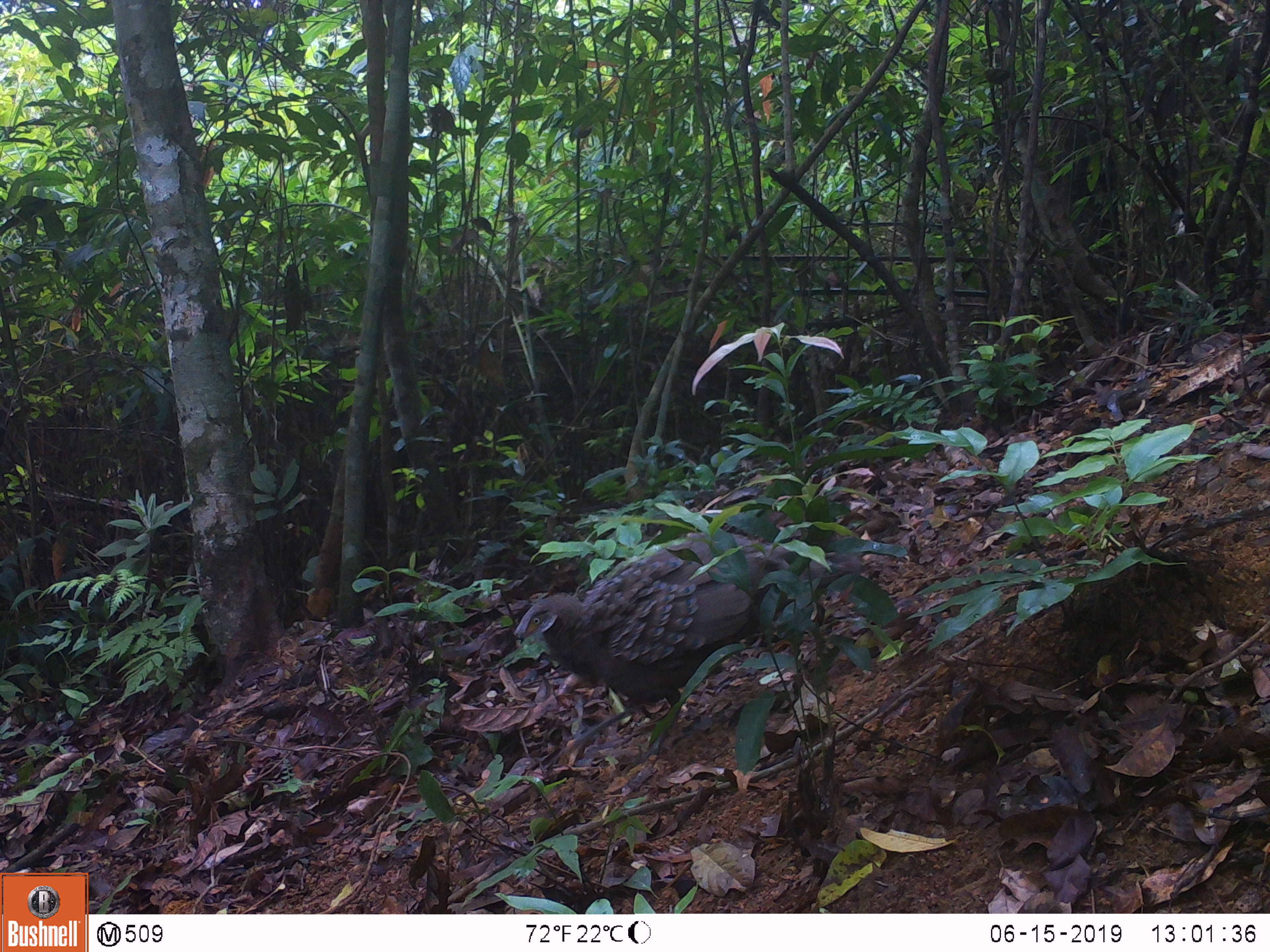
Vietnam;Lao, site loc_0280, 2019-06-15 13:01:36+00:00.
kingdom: Animalia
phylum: Chordata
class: Aves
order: Galliformes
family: Phasianidae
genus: Polyplectron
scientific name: Polyplectron bicalcaratum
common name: gray peacock-pheasant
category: grey peacock pheasant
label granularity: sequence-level